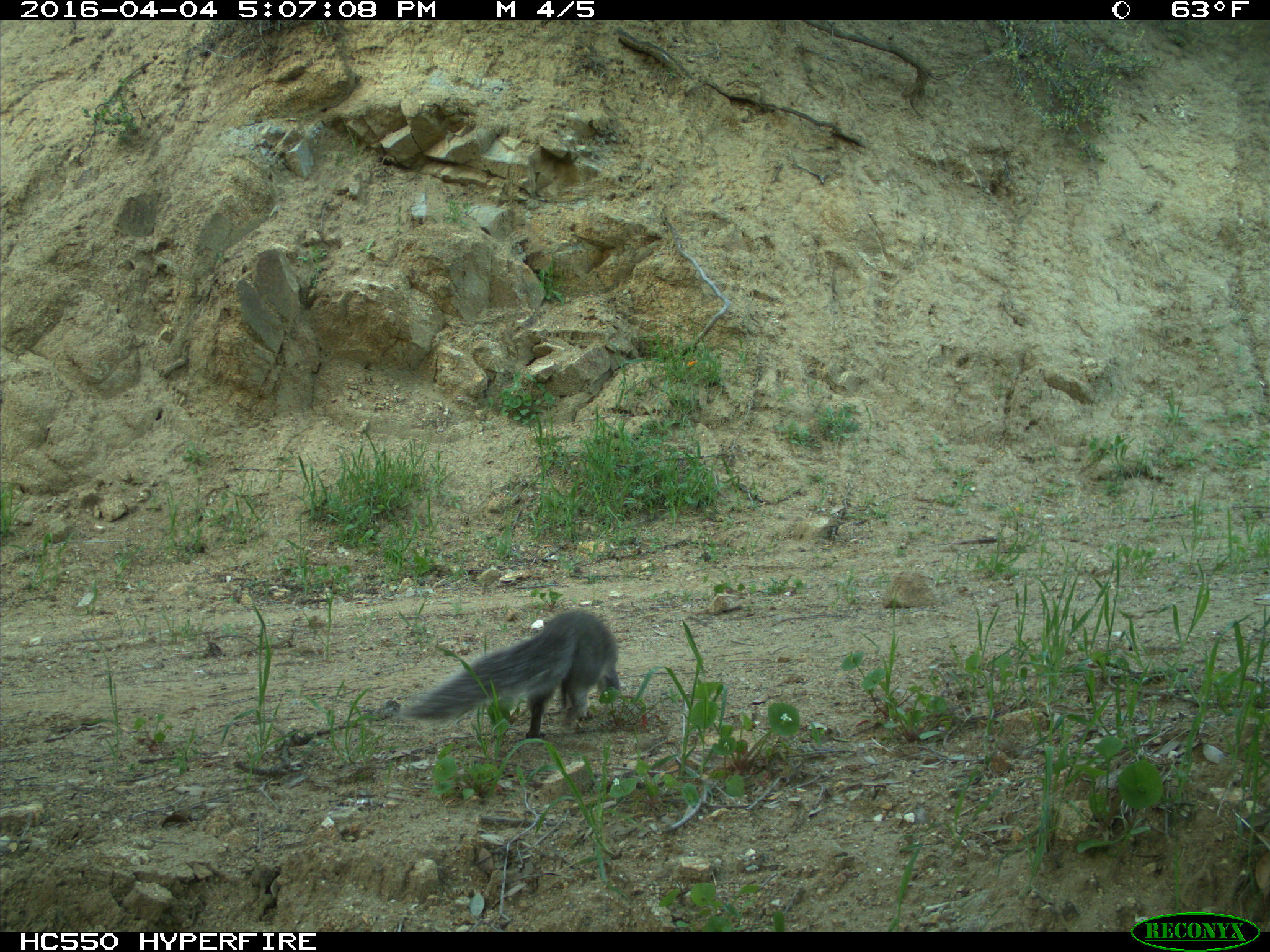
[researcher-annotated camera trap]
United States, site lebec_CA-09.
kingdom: Animalia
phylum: Chordata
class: Mammalia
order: Rodentia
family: Sciuridae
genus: Sciurus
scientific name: Sciurus carolinensis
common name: eastern gray squirrel